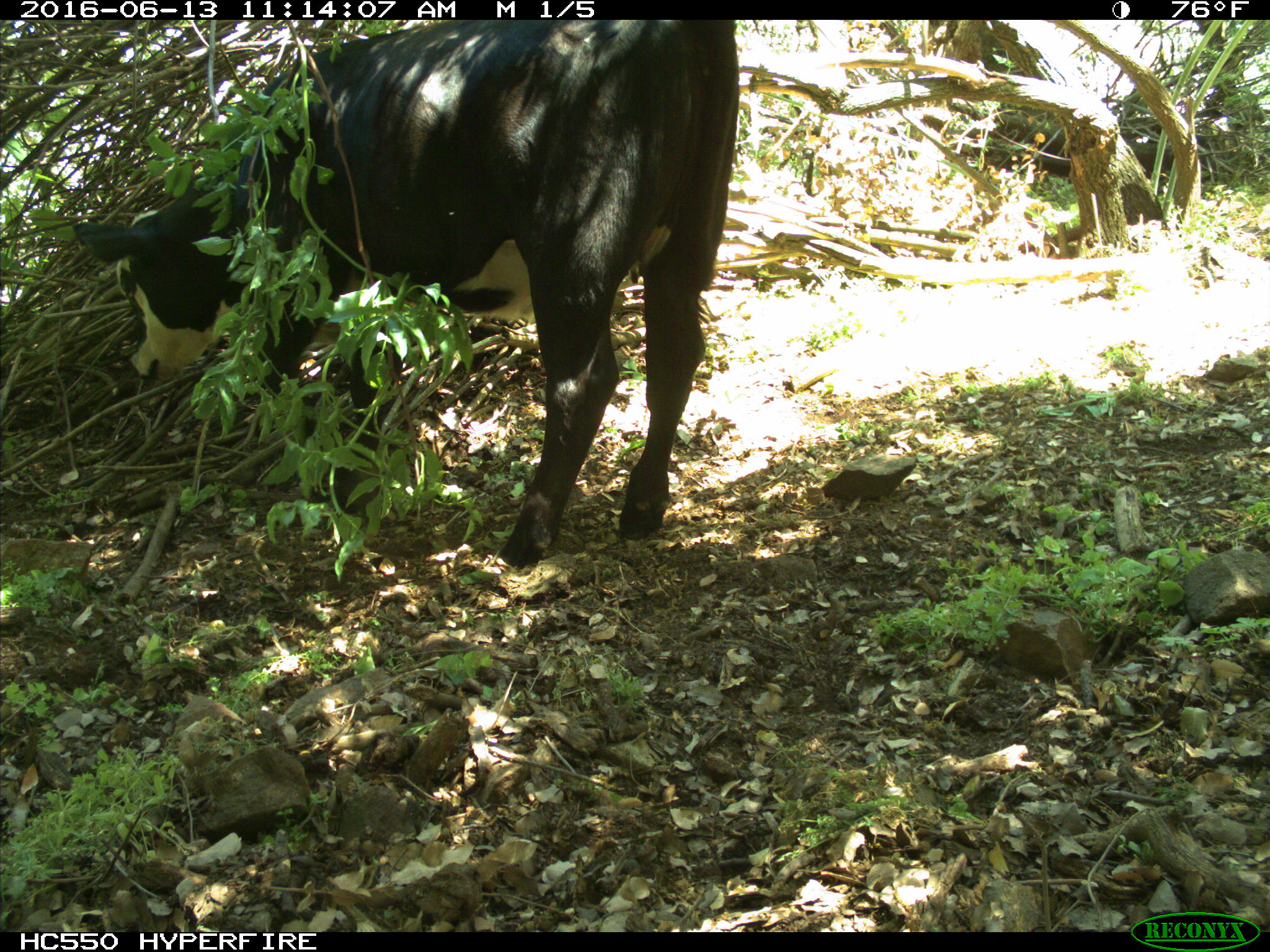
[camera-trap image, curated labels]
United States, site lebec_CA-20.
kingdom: Animalia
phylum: Chordata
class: Mammalia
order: Artiodactyla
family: Bovidae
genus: Bos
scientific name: Bos taurus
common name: domestic cow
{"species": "Bos taurus (domestic cow)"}